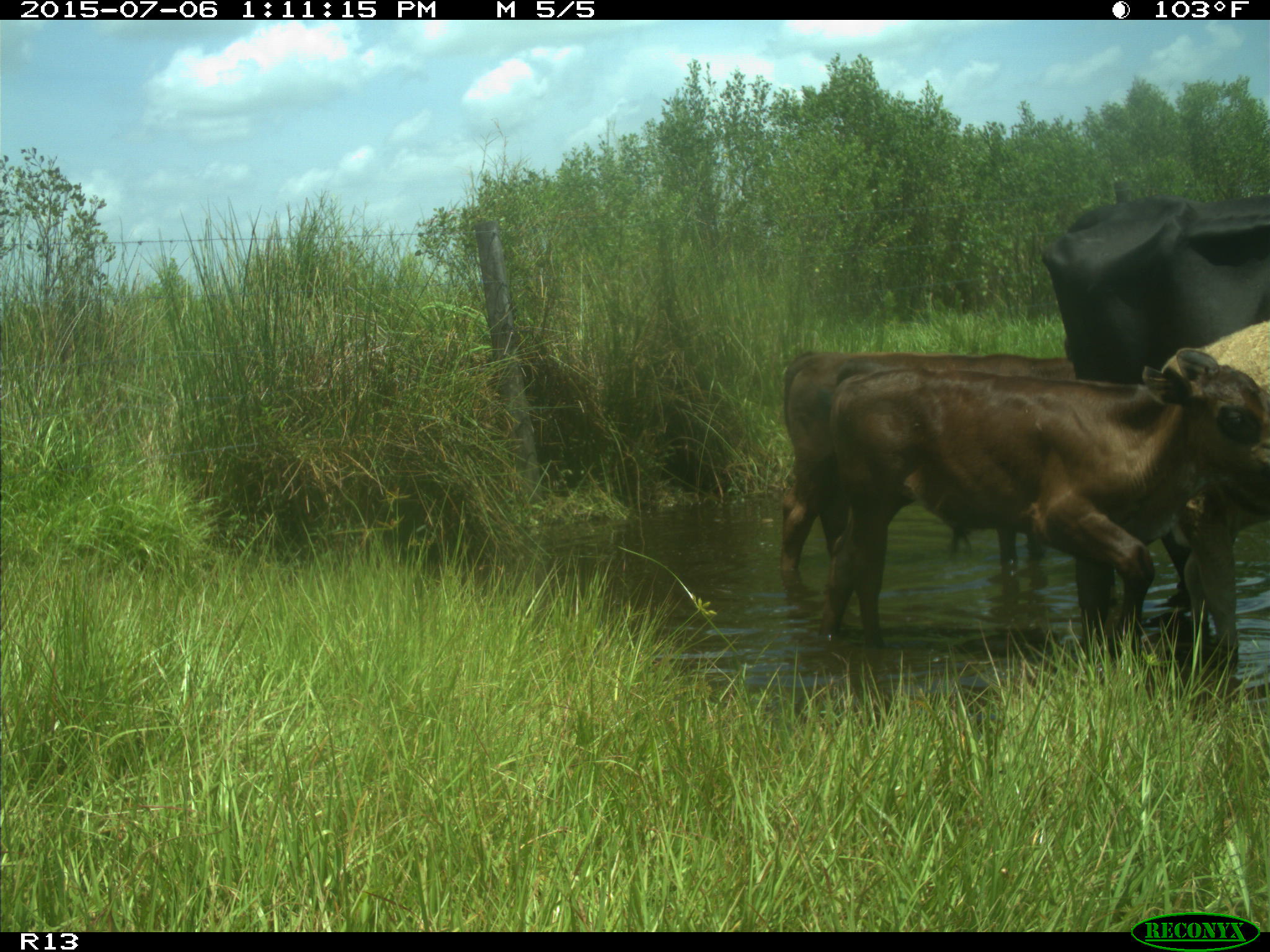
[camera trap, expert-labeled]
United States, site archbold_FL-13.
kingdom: Animalia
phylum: Chordata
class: Mammalia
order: Artiodactyla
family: Bovidae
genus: Bos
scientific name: Bos taurus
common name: domestic cow